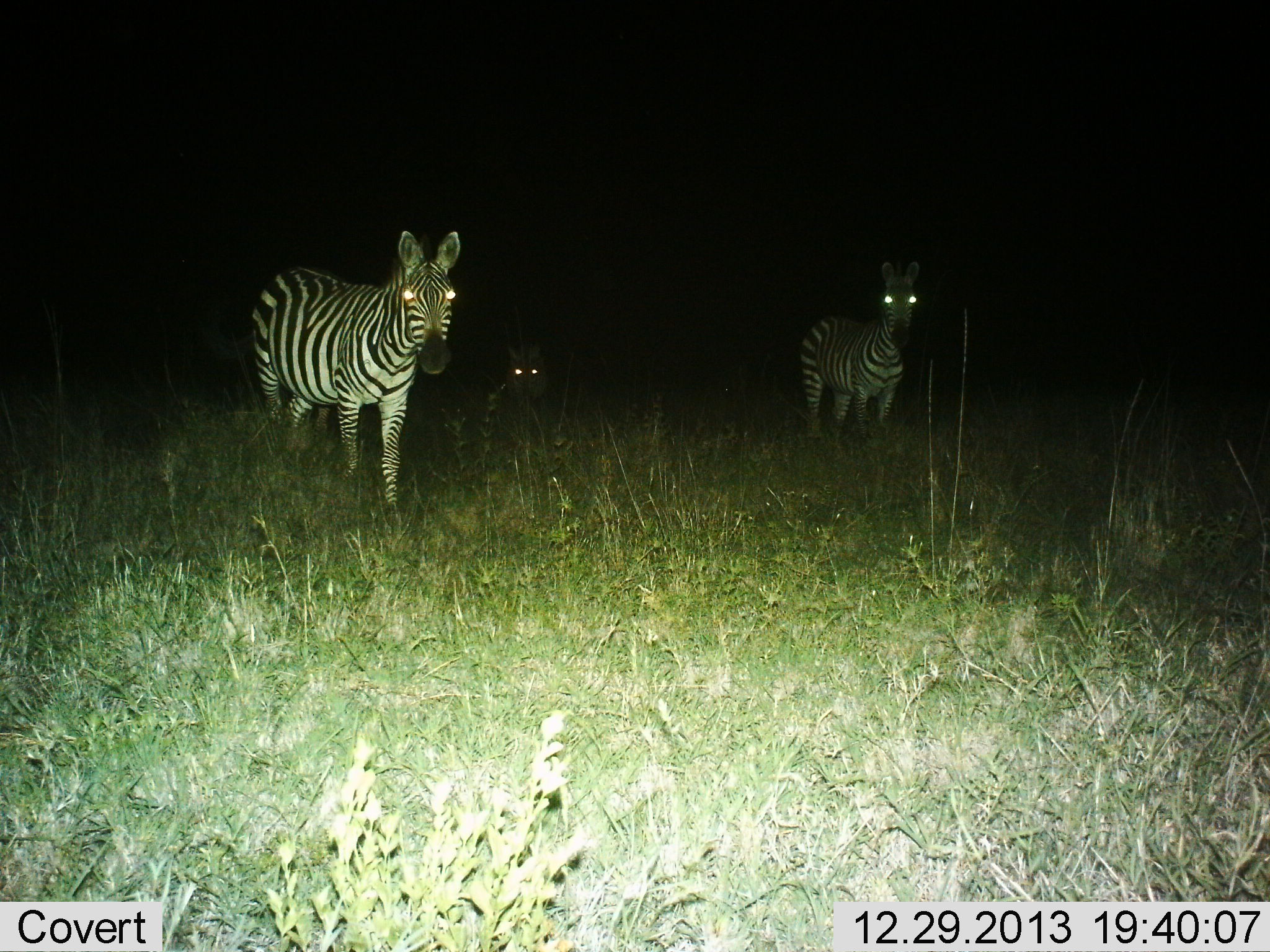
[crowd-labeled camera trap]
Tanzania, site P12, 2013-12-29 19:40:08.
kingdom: Animalia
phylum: Chordata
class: Mammalia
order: Perissodactyla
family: Equidae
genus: Equus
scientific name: Equus quagga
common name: plains zebra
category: zebra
Zebra (plains zebra) (Equus quagga), count 3. Behavior (volunteer vote fractions): standing 91%, resting 0%, moving 18%, interacting 0%. Young present (vote fraction): 0%. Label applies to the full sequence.